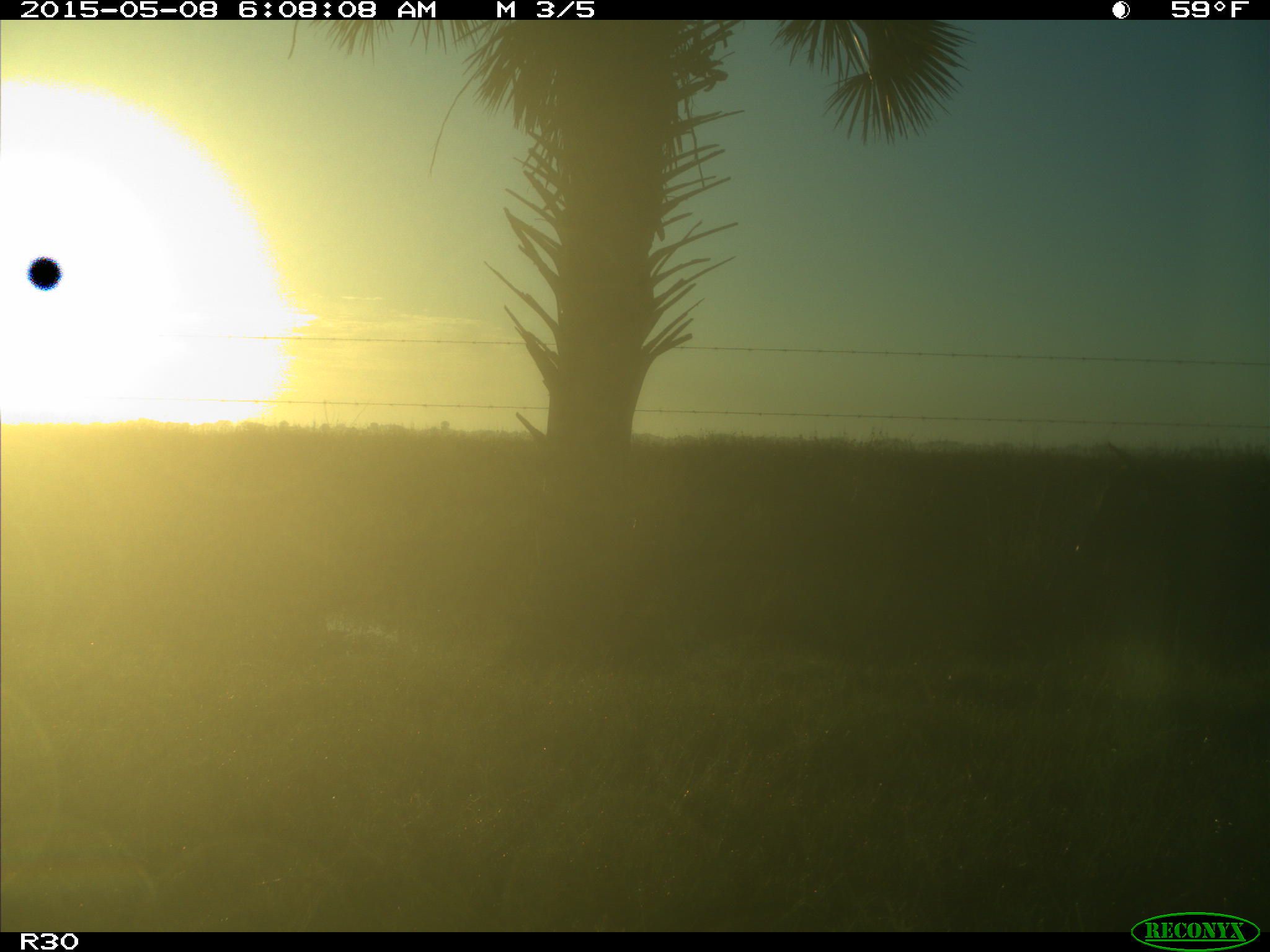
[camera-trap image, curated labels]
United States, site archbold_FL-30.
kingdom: Animalia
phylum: Chordata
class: Mammalia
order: Artiodactyla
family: Bovidae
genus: Bos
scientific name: Bos taurus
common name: domestic cow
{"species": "Bos taurus (domestic cow)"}